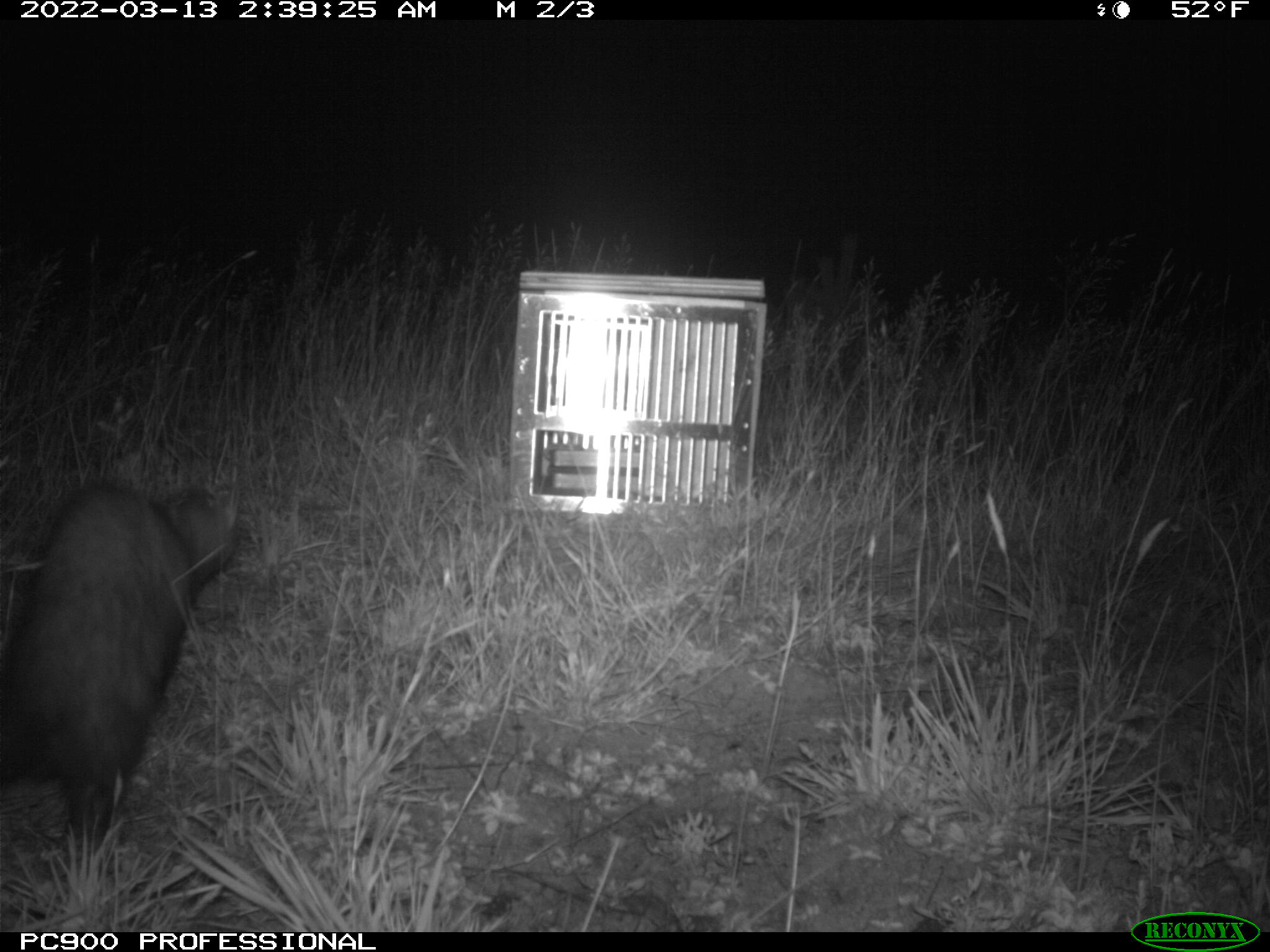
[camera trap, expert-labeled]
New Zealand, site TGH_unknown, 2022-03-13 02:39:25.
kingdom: Animalia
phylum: Chordata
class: Mammalia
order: Carnivora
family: Mustelidae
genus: Mustela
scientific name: Mustela furo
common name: ferret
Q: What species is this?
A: Ferret (Mustela furo).